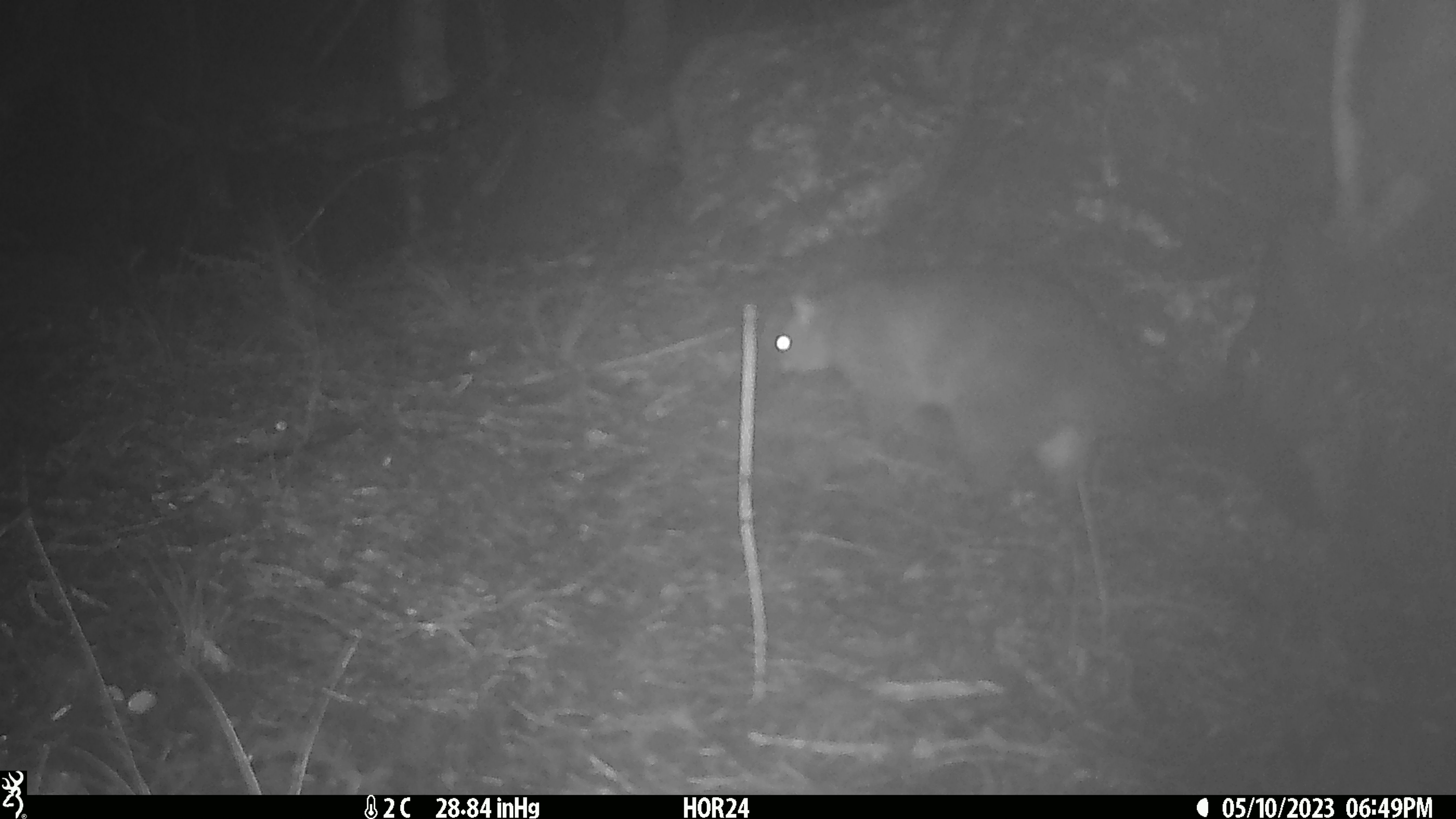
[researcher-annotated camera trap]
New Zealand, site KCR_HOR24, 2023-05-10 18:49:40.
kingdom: Animalia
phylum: Chordata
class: Mammalia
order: Diprotodontia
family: Phalangeridae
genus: Trichosurus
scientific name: Trichosurus vulpecula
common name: common brushtail possum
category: possum